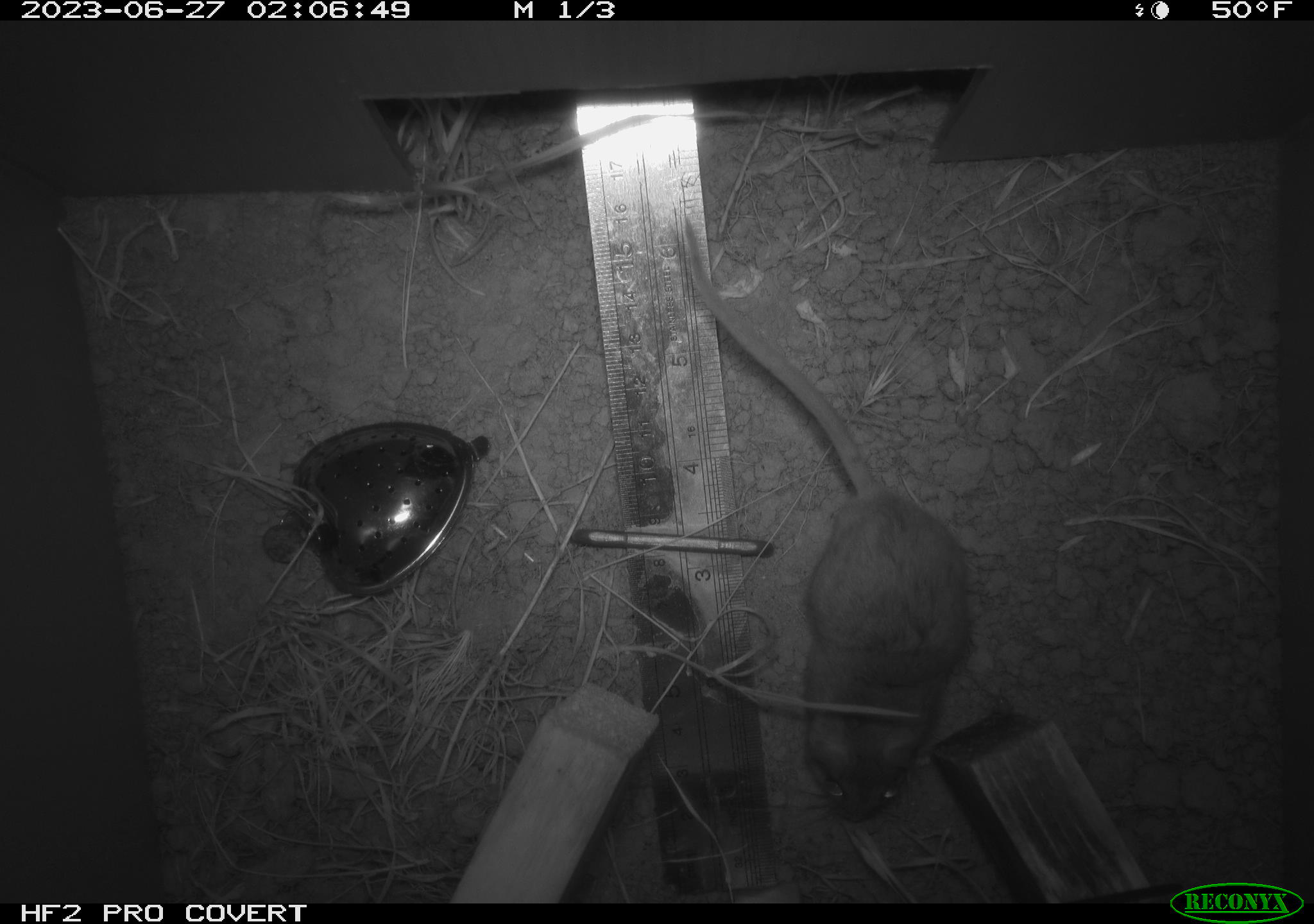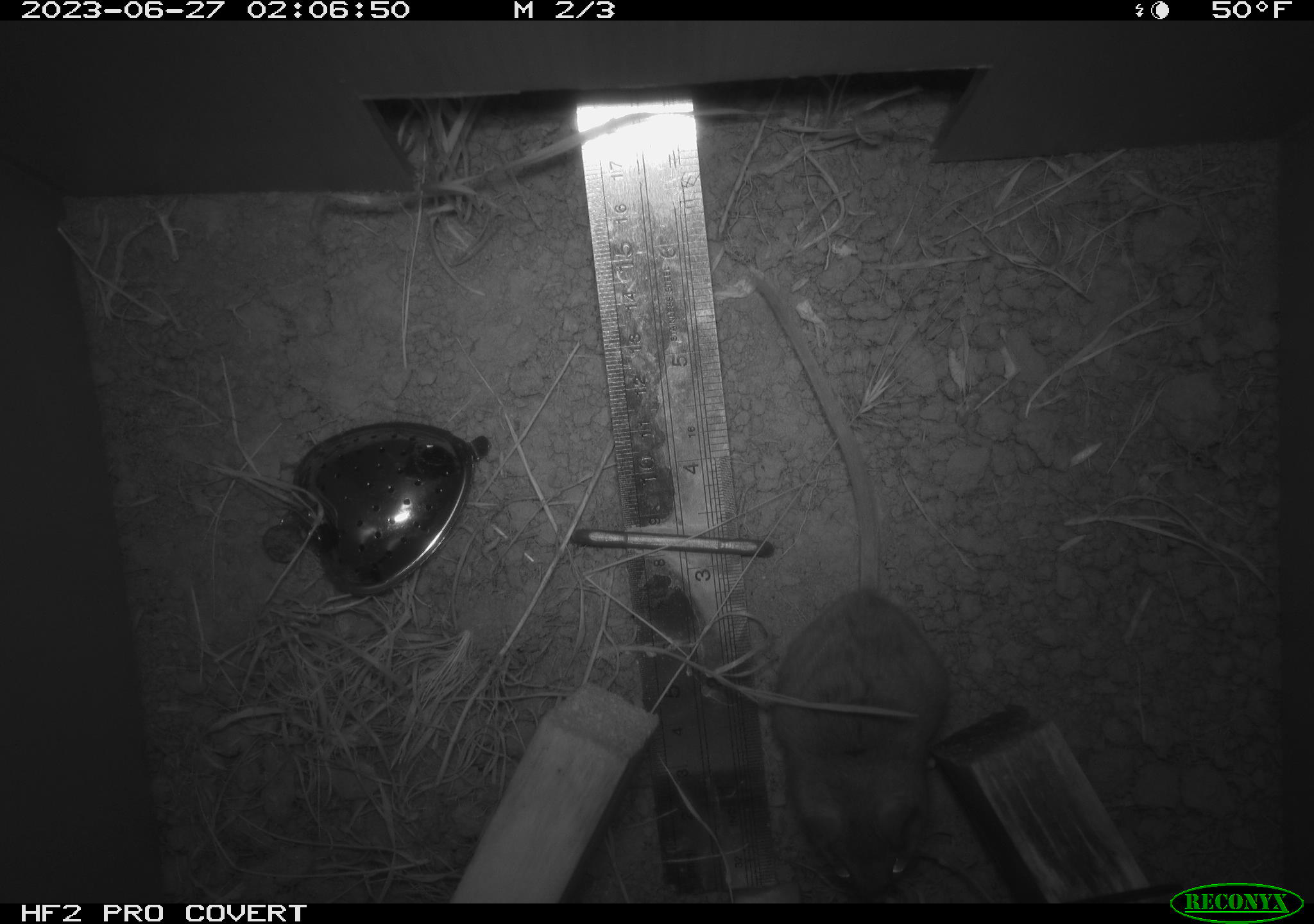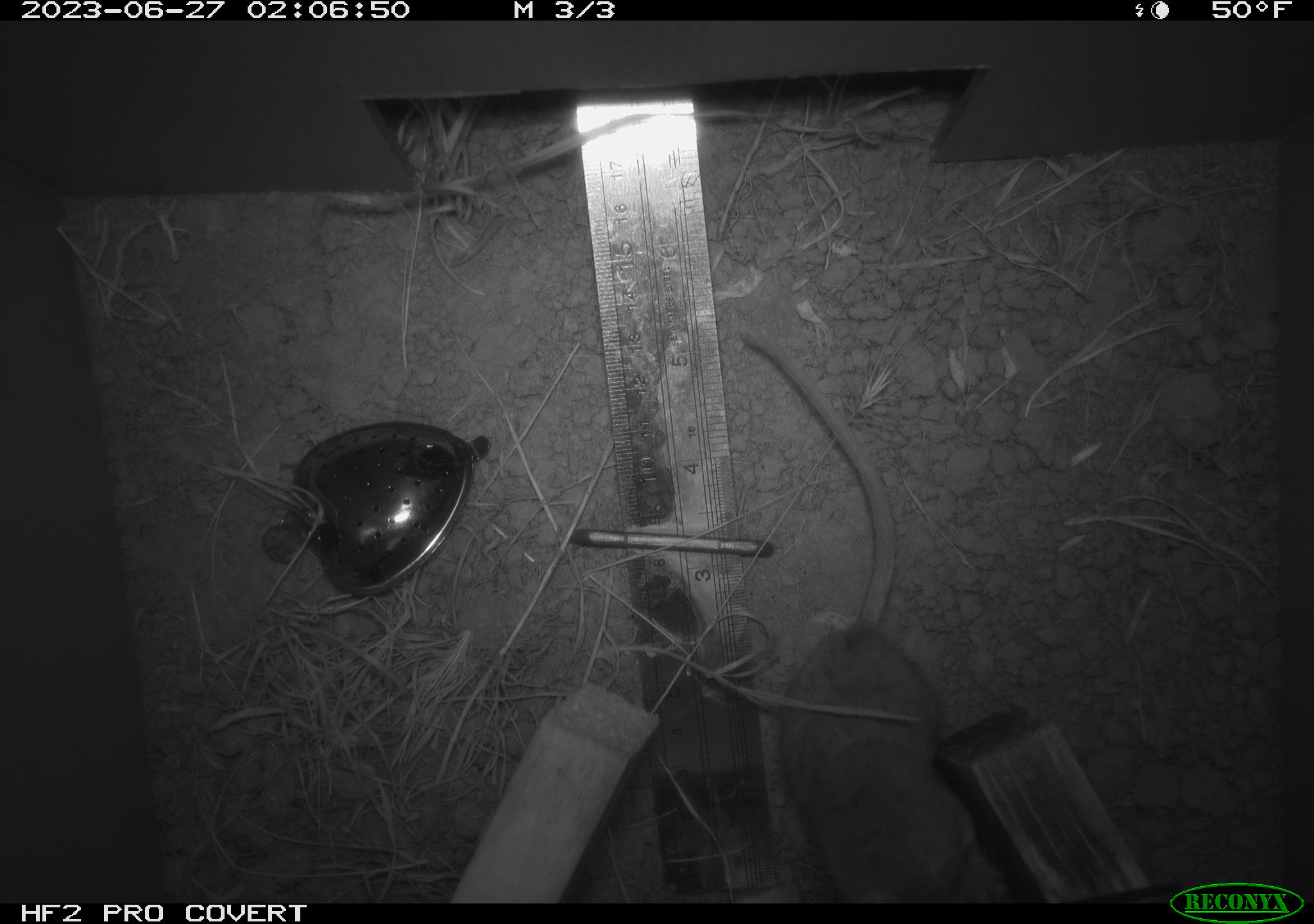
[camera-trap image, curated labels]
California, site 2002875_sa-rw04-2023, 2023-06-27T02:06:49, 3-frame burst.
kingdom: Animalia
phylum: Chordata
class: Mammalia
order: Rodentia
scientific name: Rodentia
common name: mouse species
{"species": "mouse species (Rodentia)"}